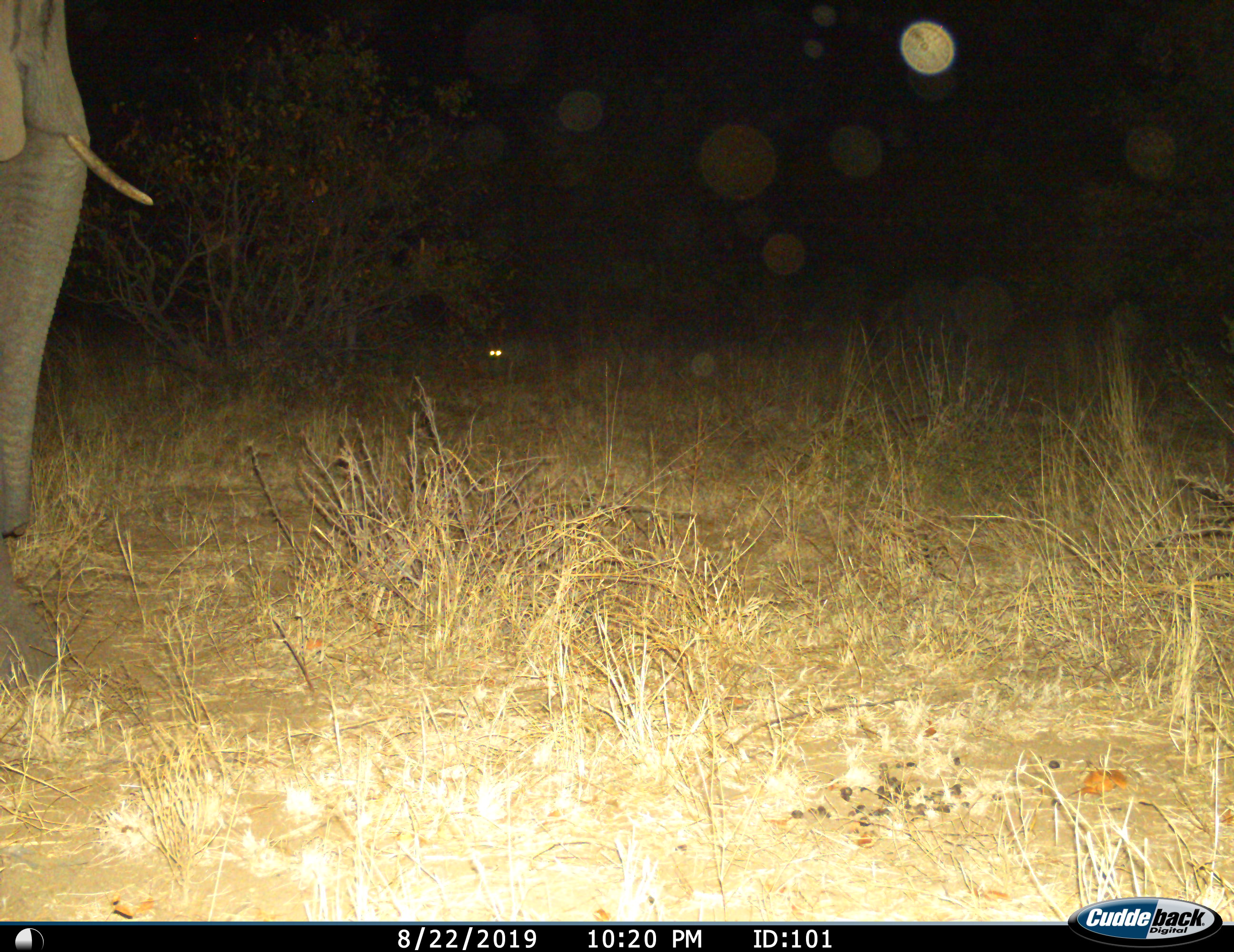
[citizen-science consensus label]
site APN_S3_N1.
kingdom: Animalia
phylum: Chordata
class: Mammalia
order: Proboscidea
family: Elephantidae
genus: Loxodonta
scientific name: Loxodonta africana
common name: african bush elephant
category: elephant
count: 1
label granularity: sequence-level